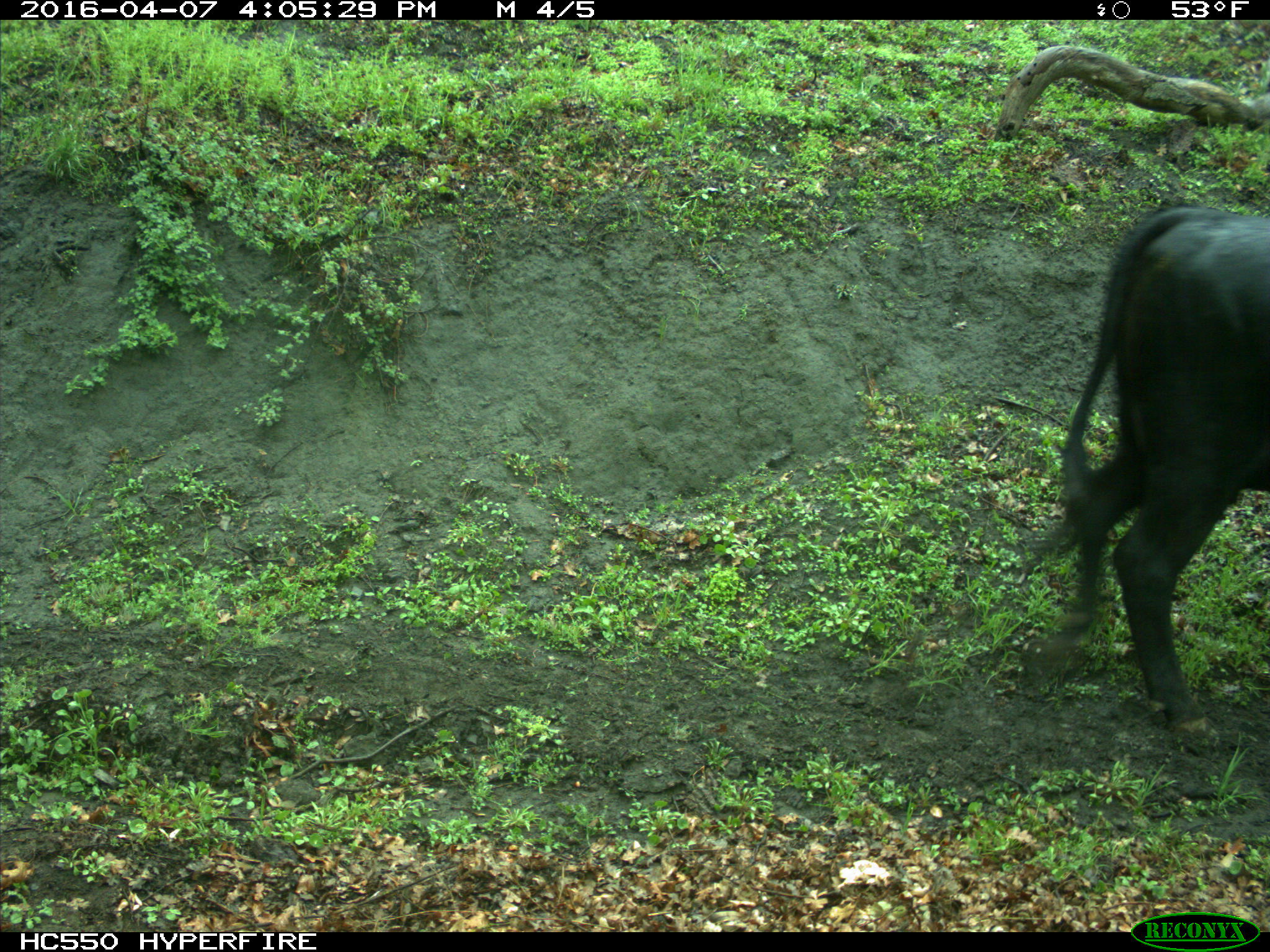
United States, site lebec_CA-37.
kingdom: Animalia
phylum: Chordata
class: Mammalia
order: Artiodactyla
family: Bovidae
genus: Bos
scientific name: Bos taurus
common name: domestic cow